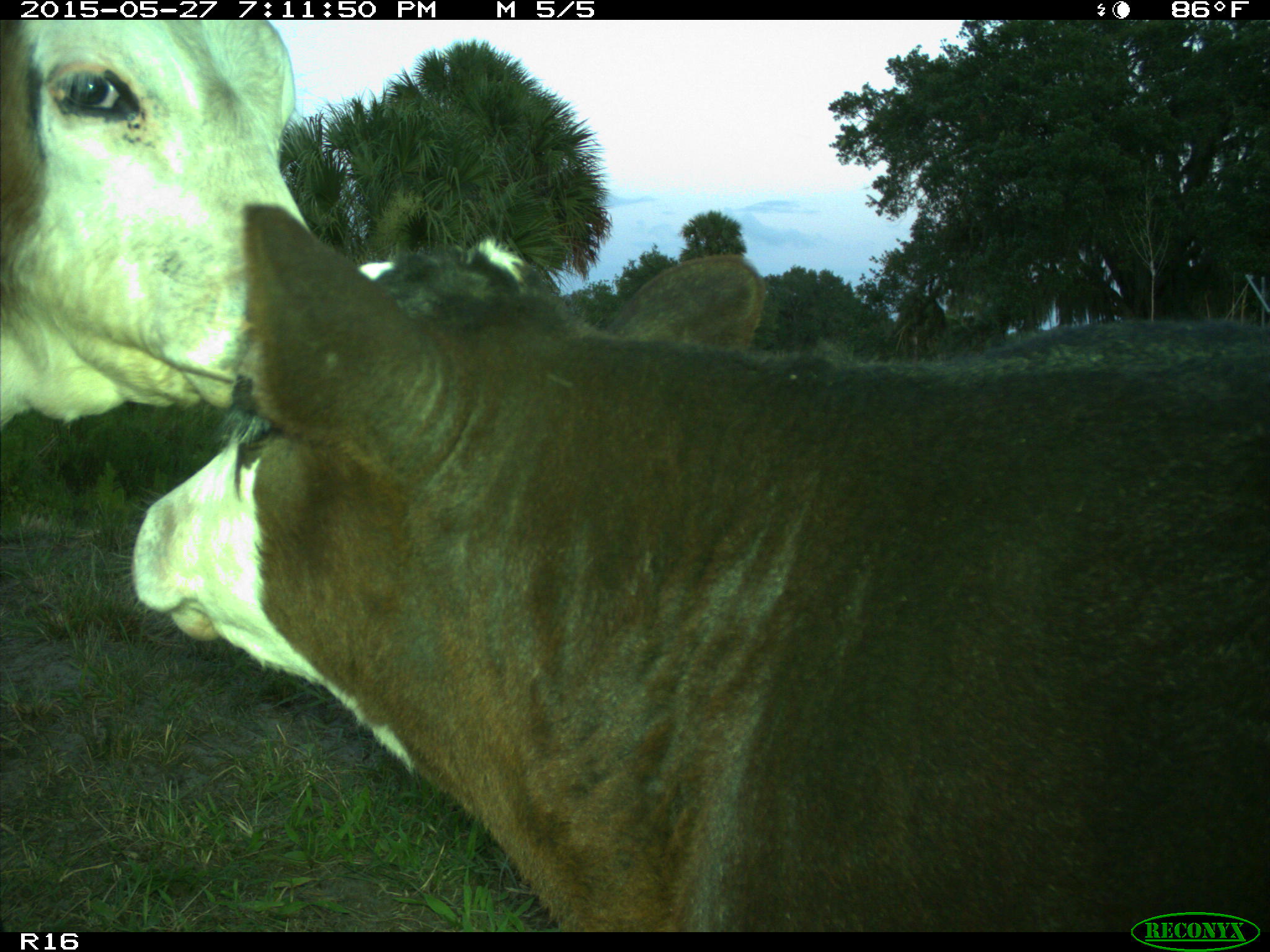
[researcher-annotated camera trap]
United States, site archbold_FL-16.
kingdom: Animalia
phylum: Chordata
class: Mammalia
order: Artiodactyla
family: Bovidae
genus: Bos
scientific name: Bos taurus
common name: domestic cow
Bos taurus (domestic cow).